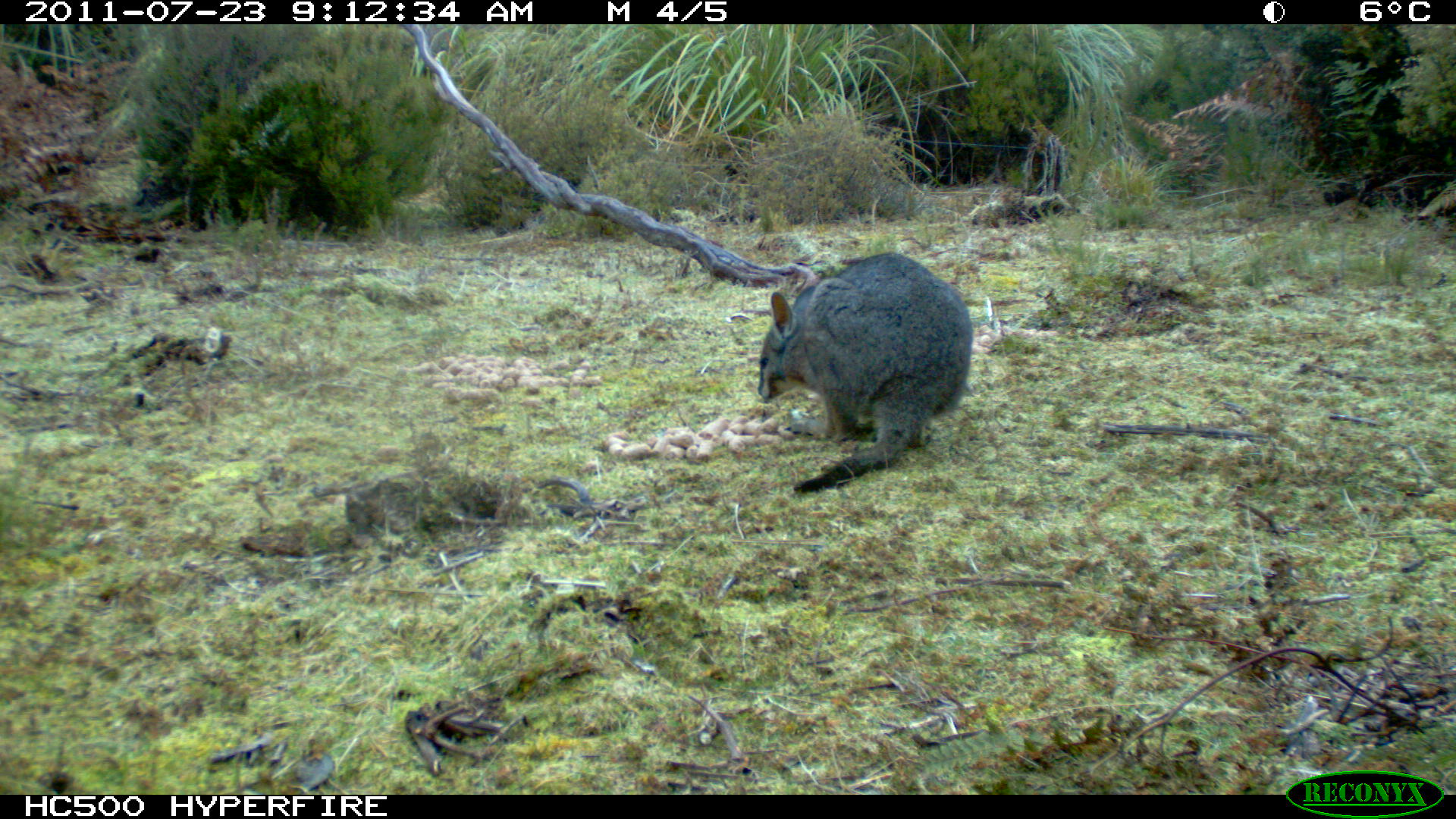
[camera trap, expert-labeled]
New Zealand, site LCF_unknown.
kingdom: Animalia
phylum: Chordata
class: Mammalia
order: Diprotodontia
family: Macropodidae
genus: Notamacropus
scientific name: Notamacropus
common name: wallaby